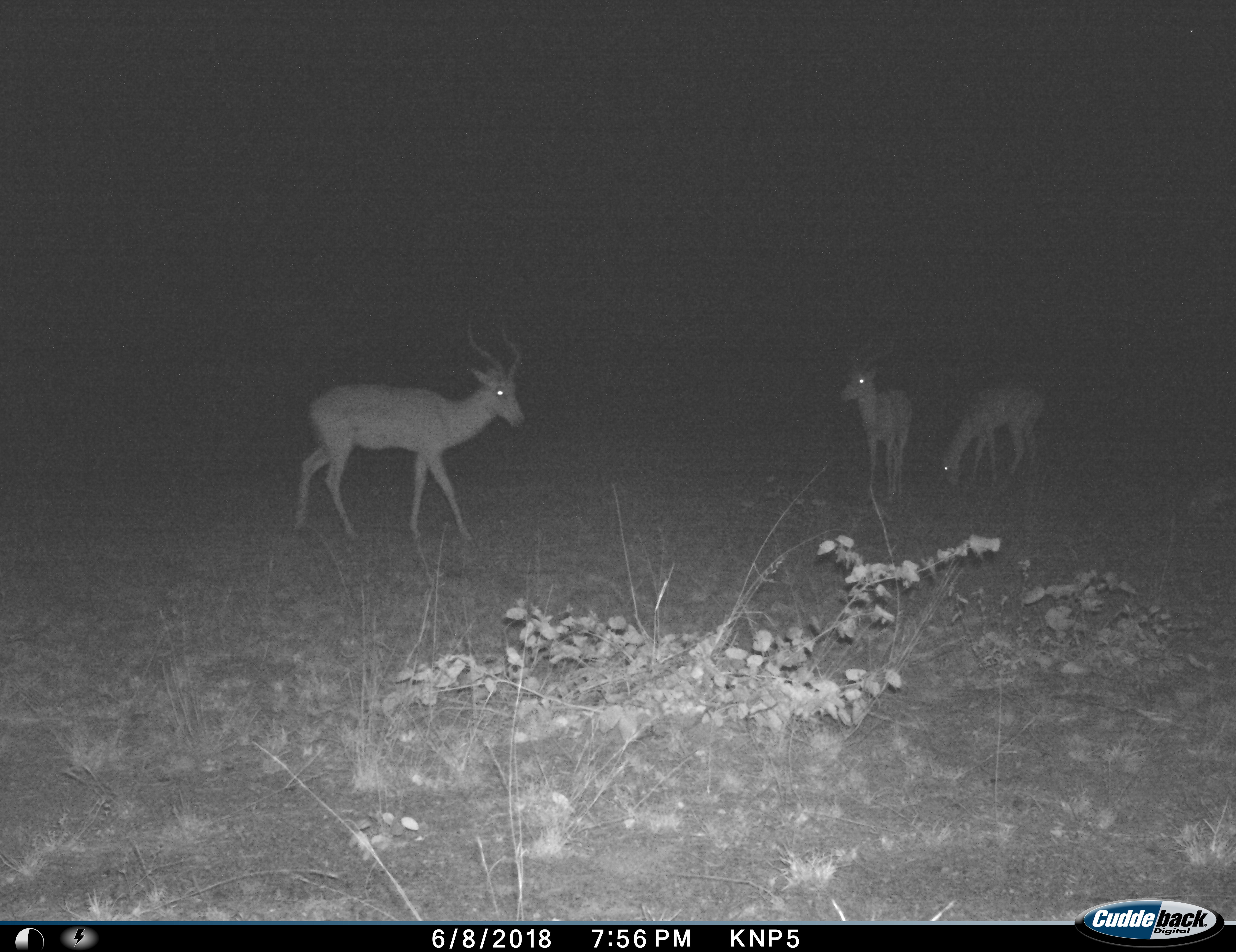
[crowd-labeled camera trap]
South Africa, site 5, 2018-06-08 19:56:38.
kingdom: Animalia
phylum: Chordata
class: Mammalia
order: Artiodactyla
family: Bovidae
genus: Aepyceros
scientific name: Aepyceros melampus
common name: impala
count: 3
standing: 80%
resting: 0%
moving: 60%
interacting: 0%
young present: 0%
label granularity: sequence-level